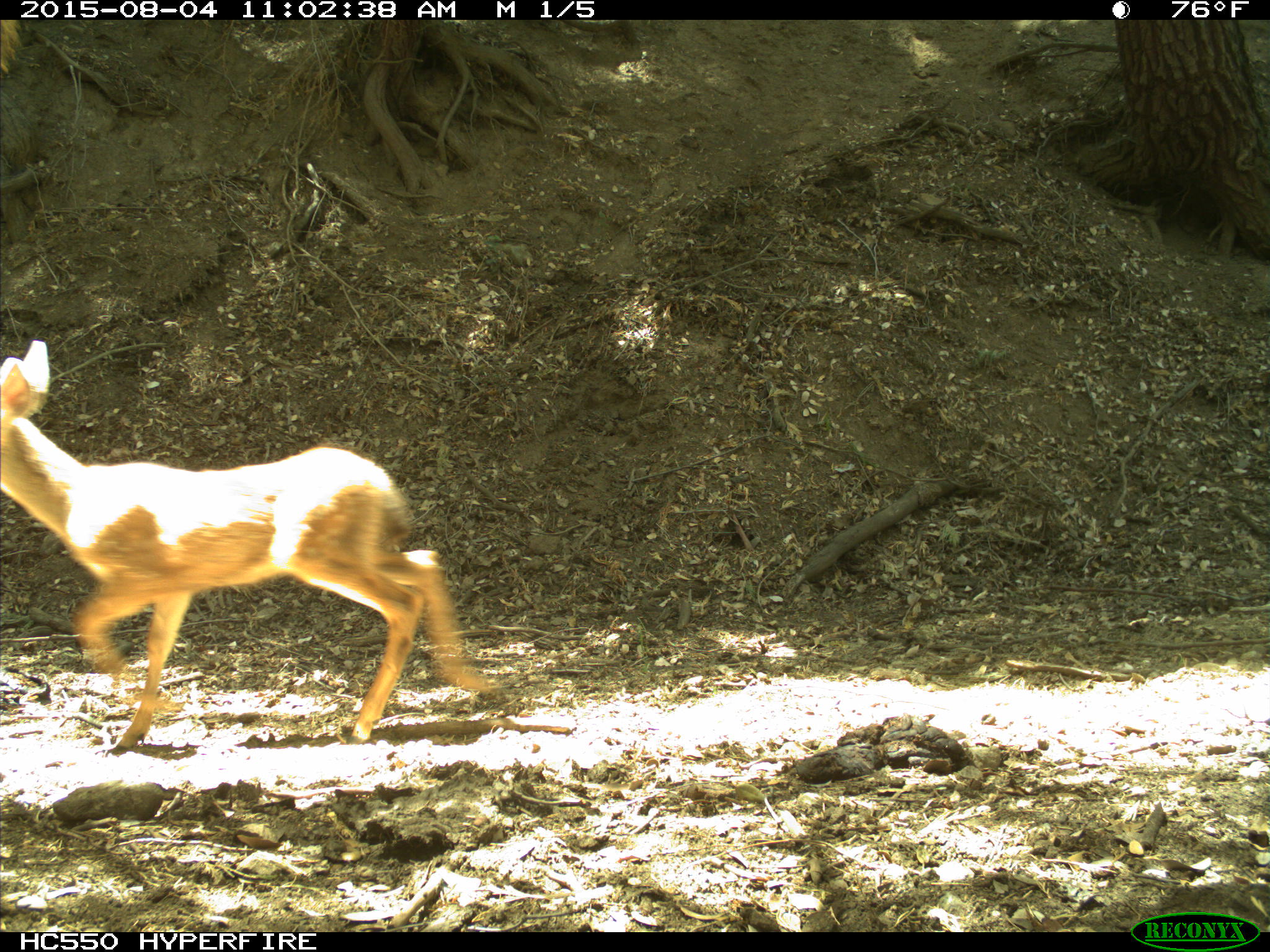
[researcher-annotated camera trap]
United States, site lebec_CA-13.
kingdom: Animalia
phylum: Chordata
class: Mammalia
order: Artiodactyla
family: Cervidae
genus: Odocoileus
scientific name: Odocoileus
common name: deer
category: unidentified deer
Unidentified deer (deer) (Odocoileus).